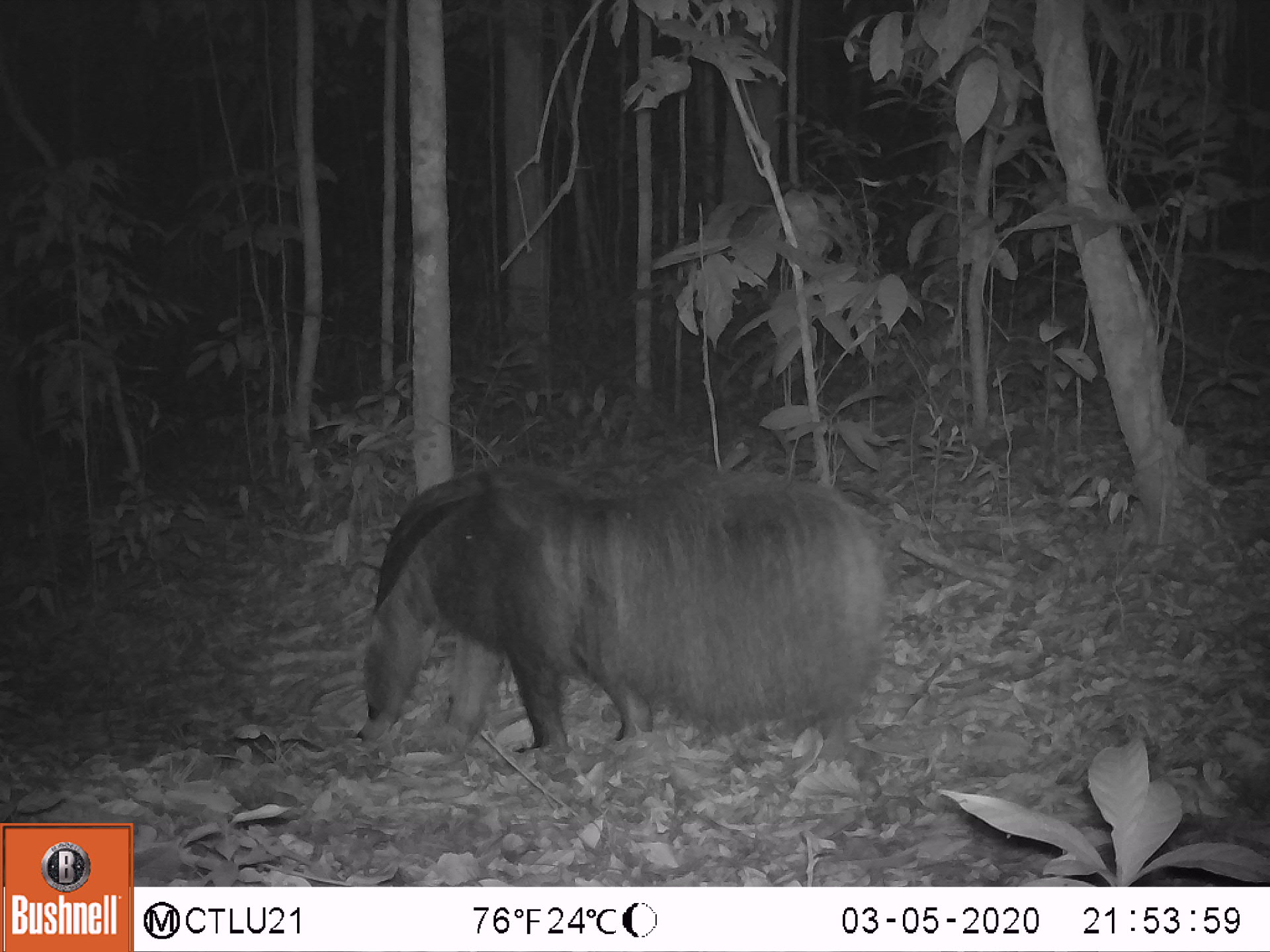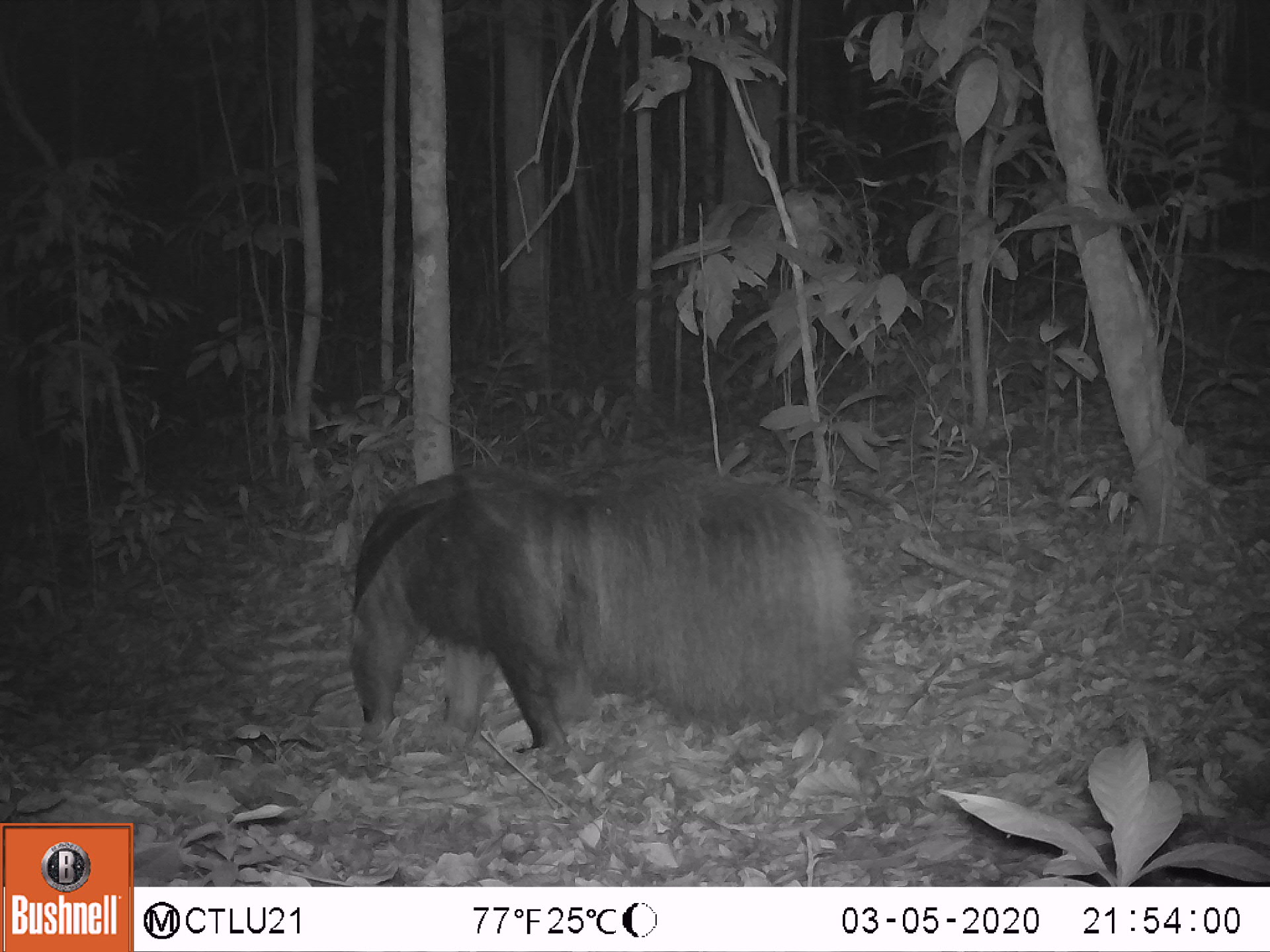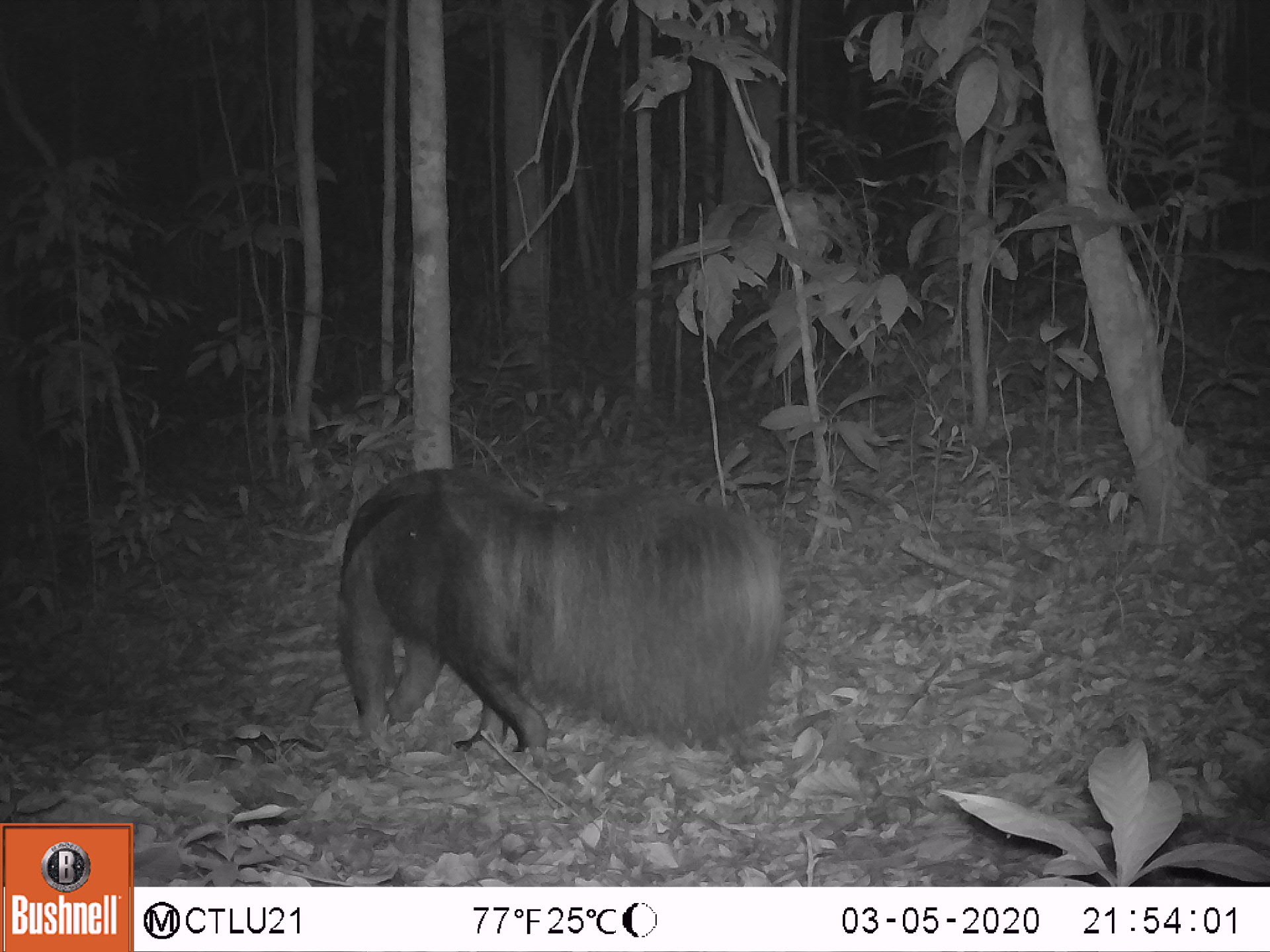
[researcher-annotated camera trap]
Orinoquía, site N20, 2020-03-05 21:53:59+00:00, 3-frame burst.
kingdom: Animalia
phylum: Chordata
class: Mammalia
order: Pilosa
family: Myrmecophagidae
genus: Myrmecophaga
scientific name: Myrmecophaga tridactyla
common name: giant anteater